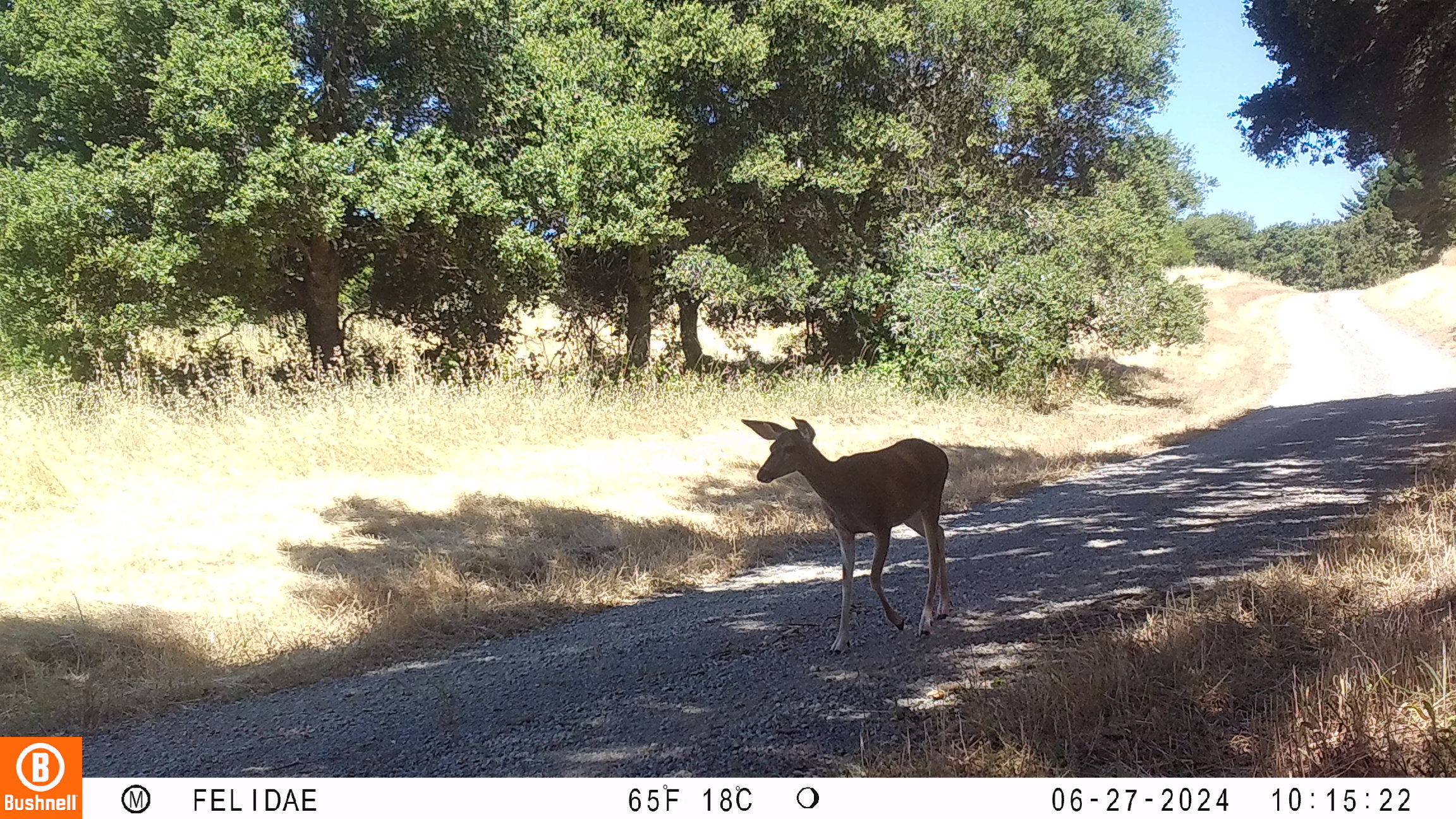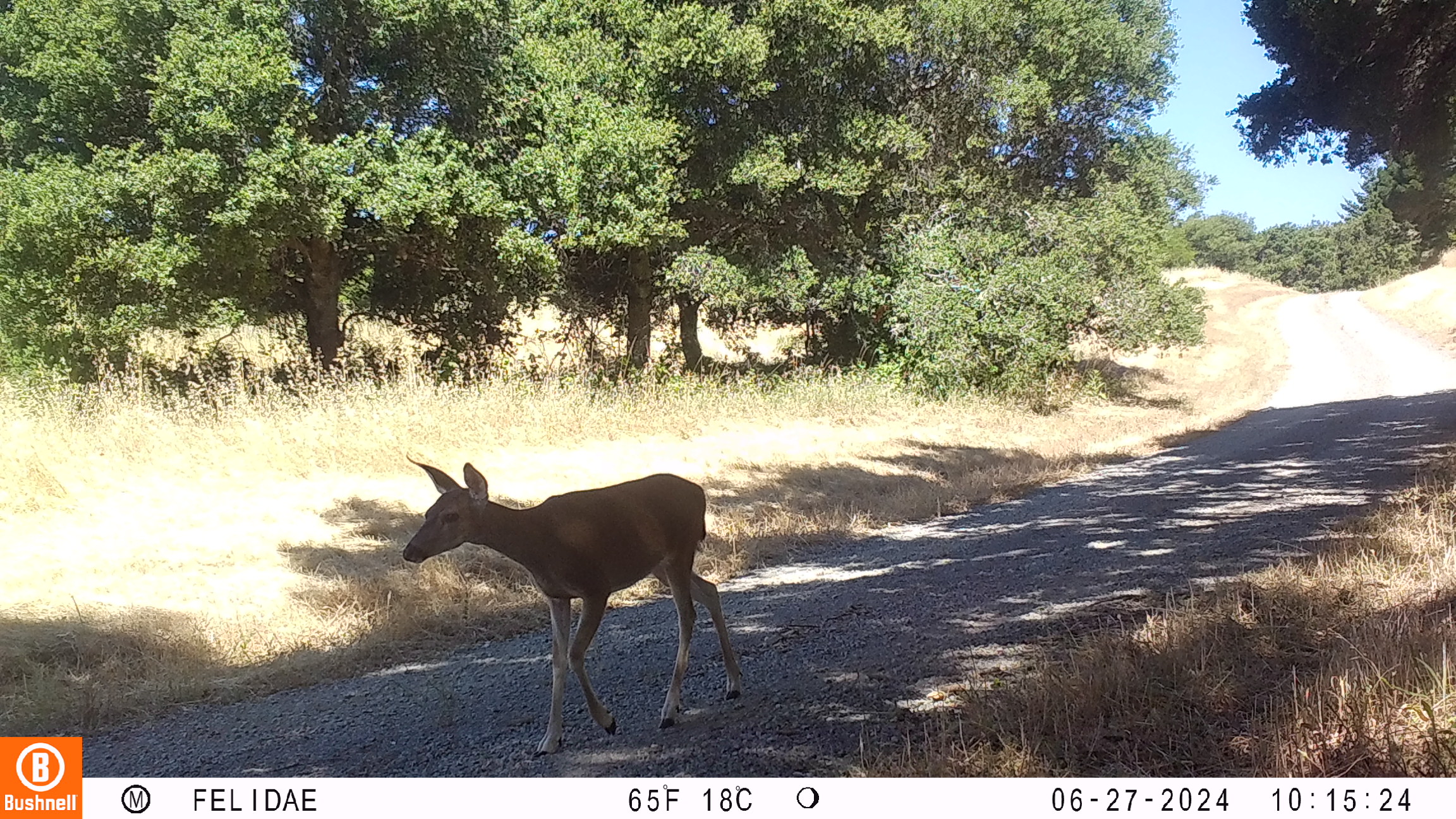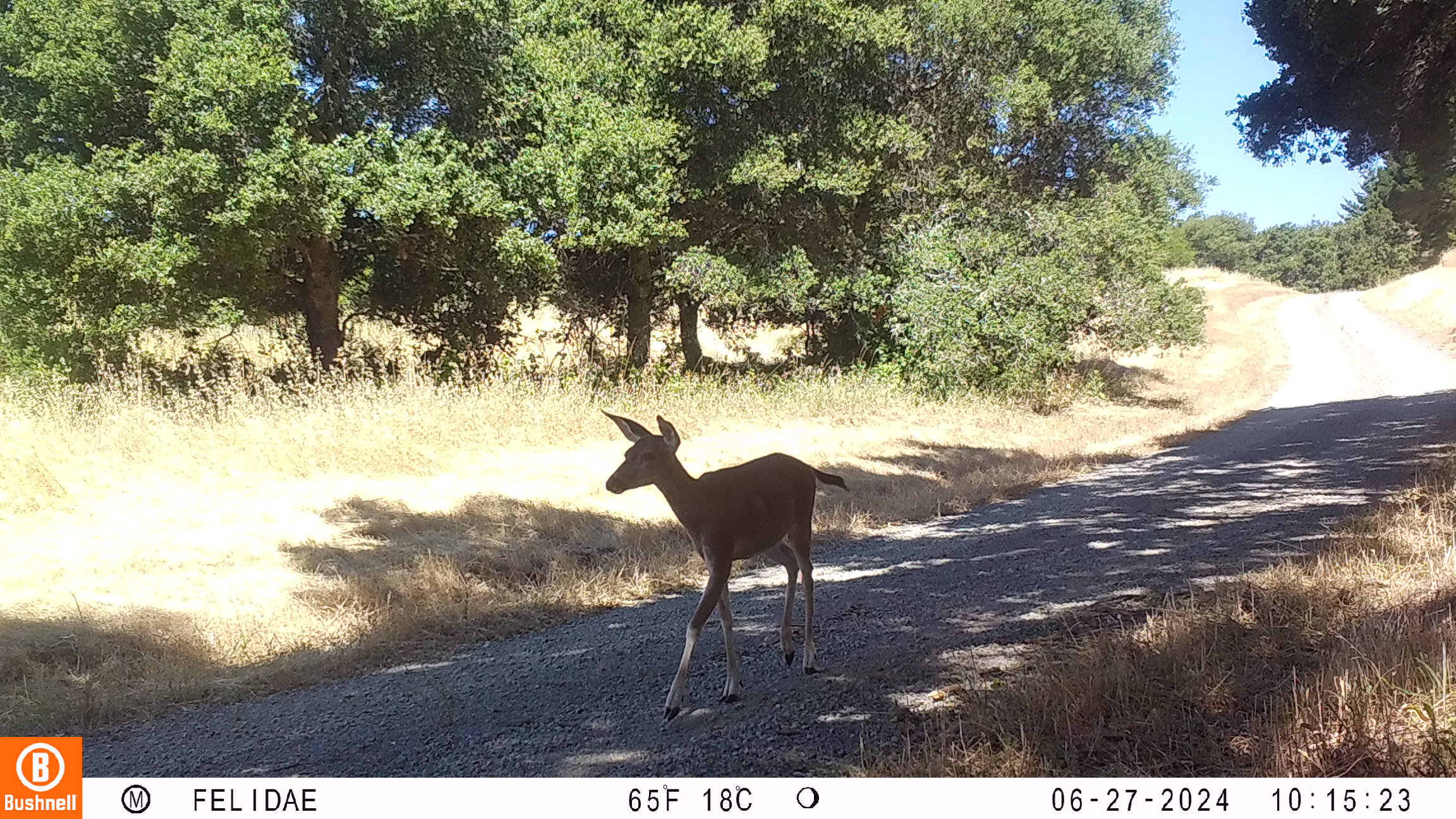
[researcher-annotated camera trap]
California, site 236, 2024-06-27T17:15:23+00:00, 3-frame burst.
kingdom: Animalia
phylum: Chordata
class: Mammalia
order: Artiodactyla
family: Cervidae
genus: Odocoileus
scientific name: Odocoileus hemionus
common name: mule deer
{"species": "mule deer (Odocoileus hemionus)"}